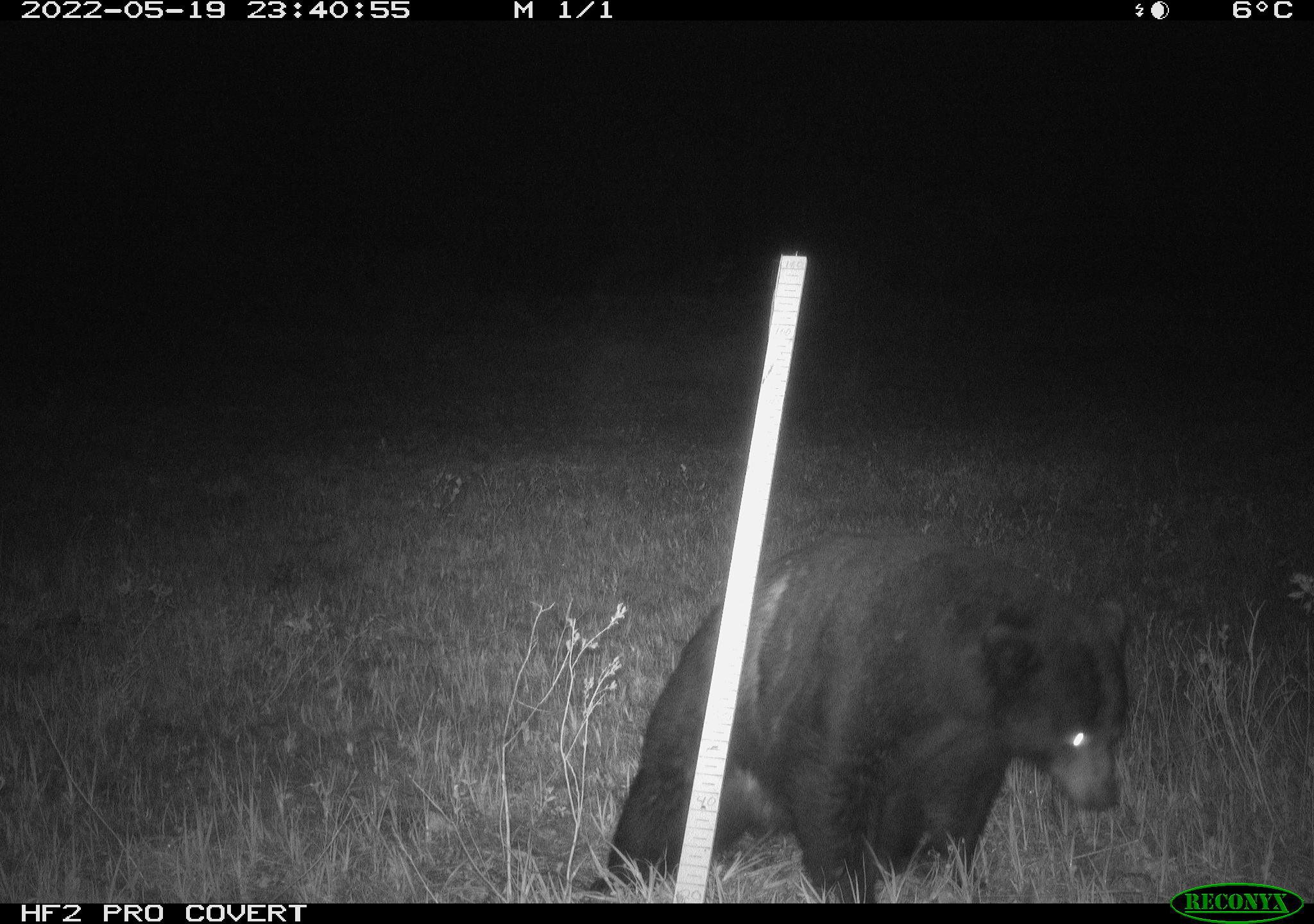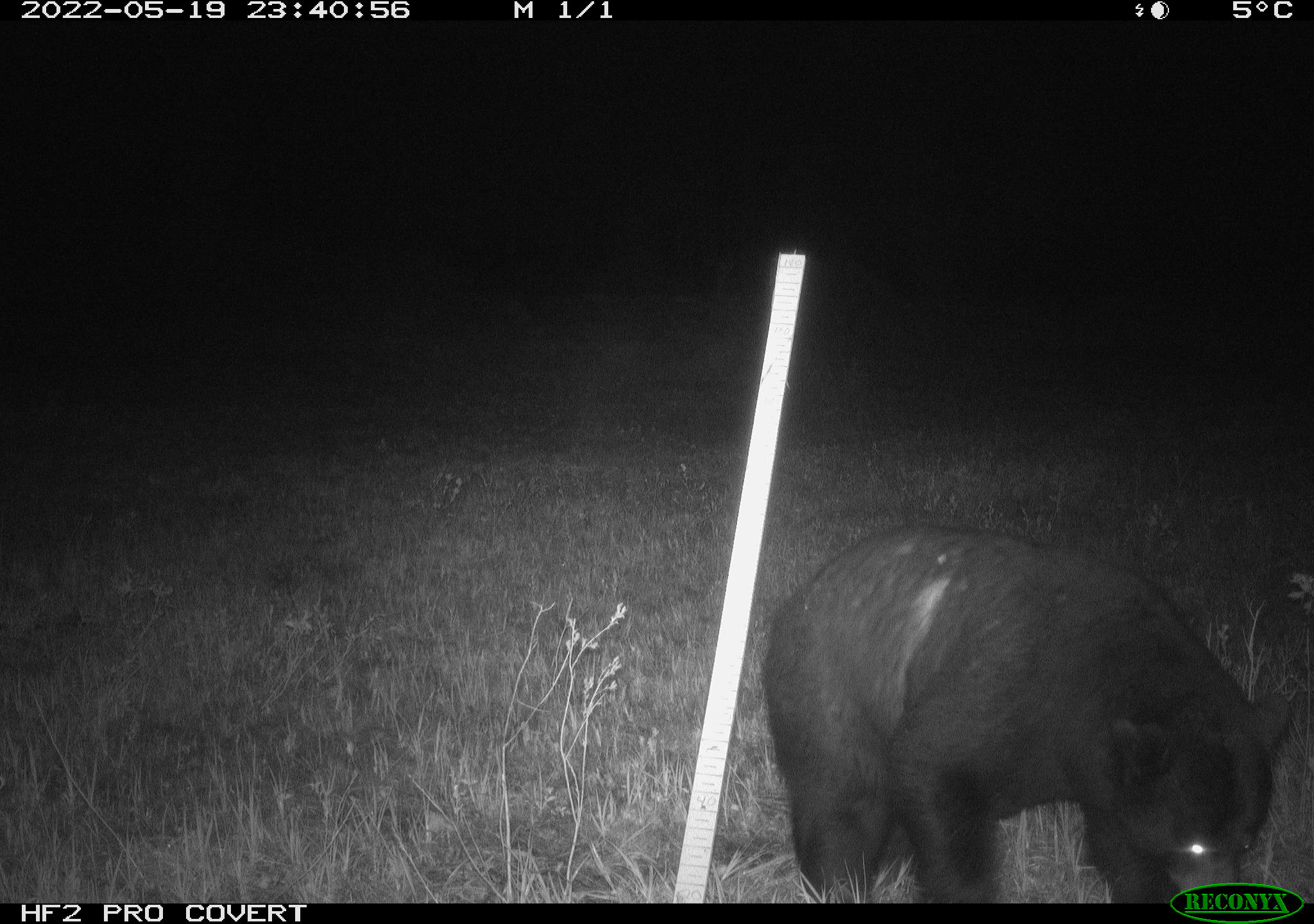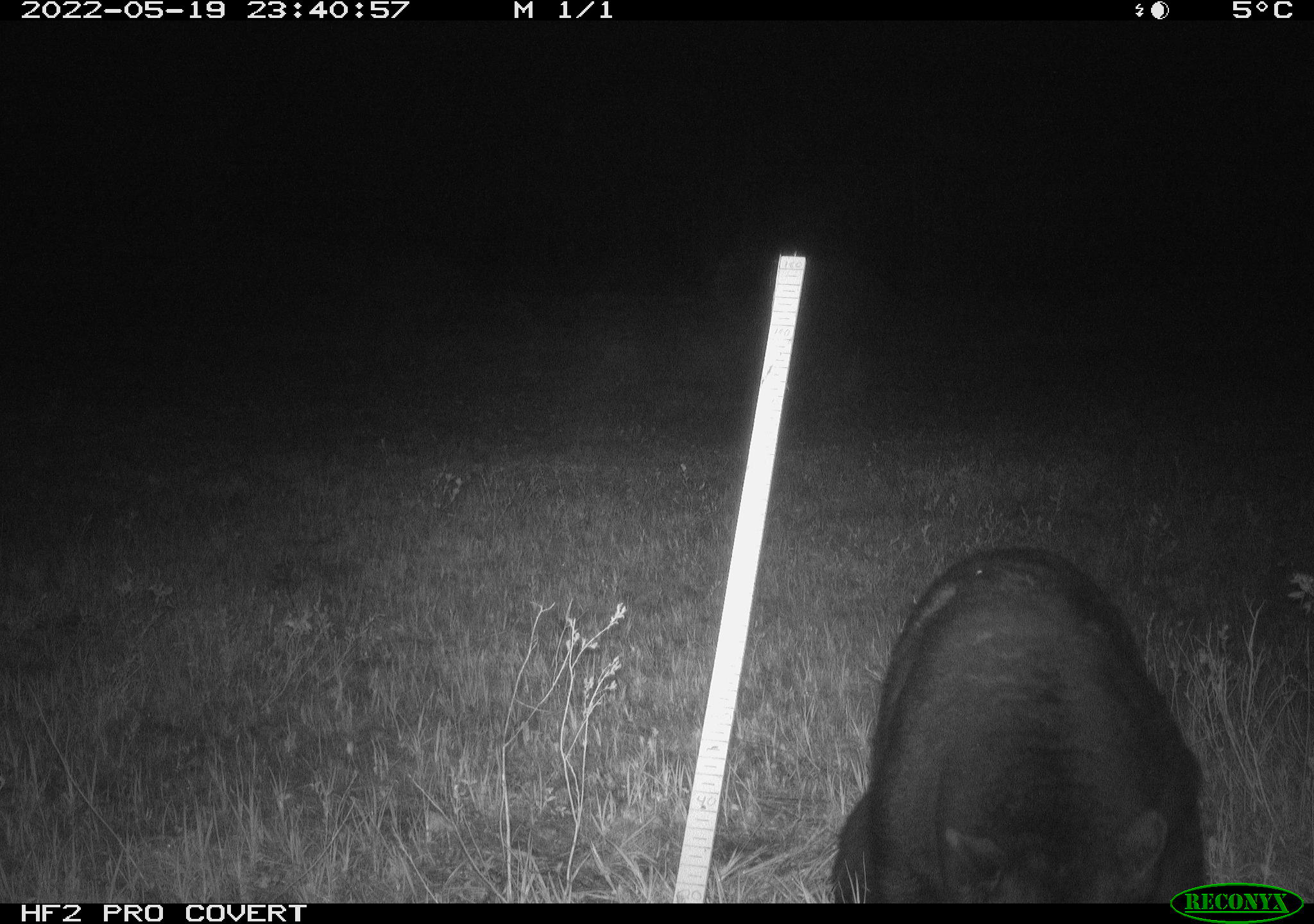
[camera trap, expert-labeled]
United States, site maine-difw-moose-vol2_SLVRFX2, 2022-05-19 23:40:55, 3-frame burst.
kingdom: Animalia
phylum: Chordata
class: Mammalia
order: Carnivora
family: Ursidae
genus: Ursus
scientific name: Ursus americanus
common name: black bear